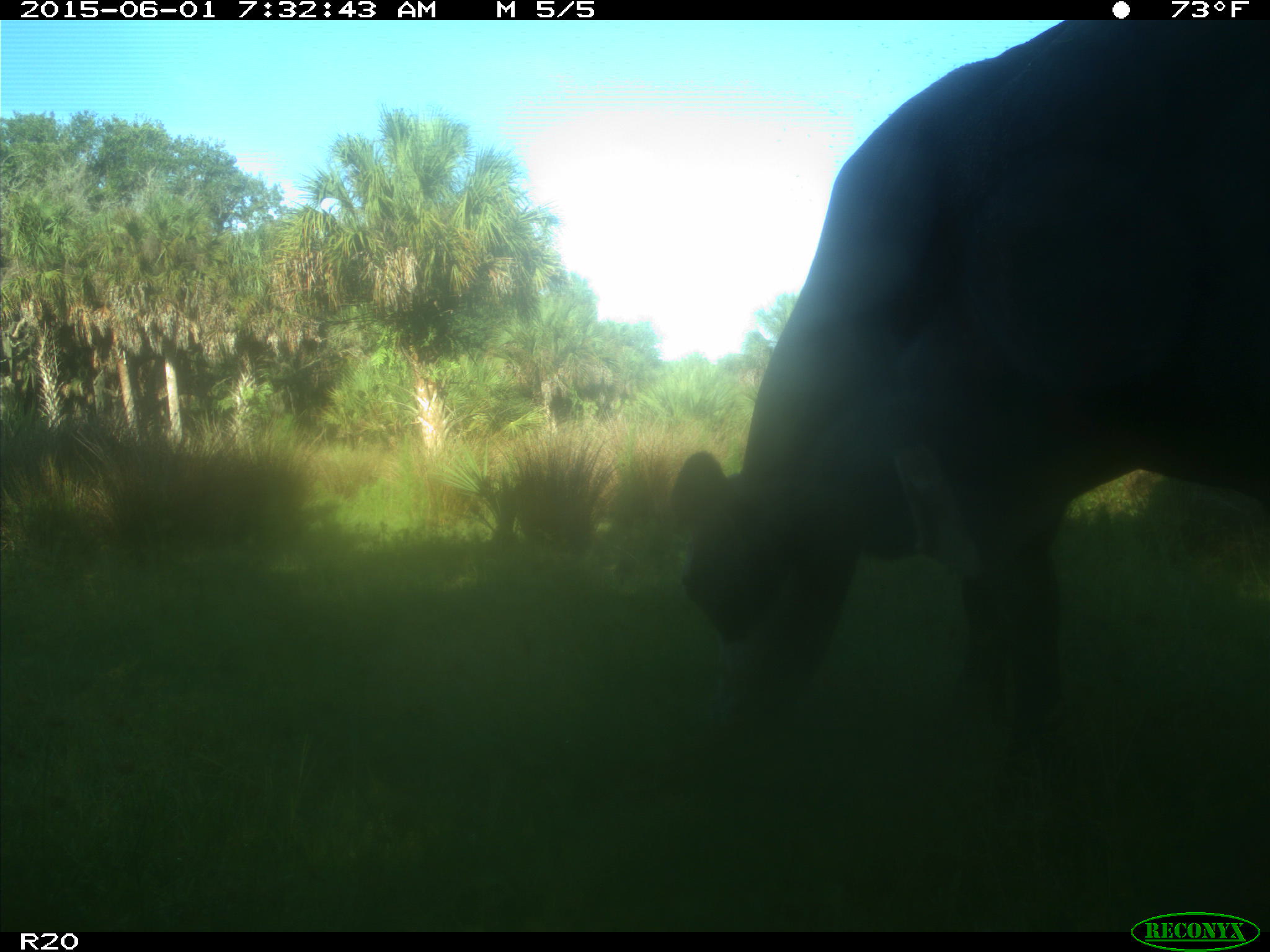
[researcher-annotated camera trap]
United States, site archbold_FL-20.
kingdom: Animalia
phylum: Chordata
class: Mammalia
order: Artiodactyla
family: Bovidae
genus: Bos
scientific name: Bos taurus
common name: domestic cow